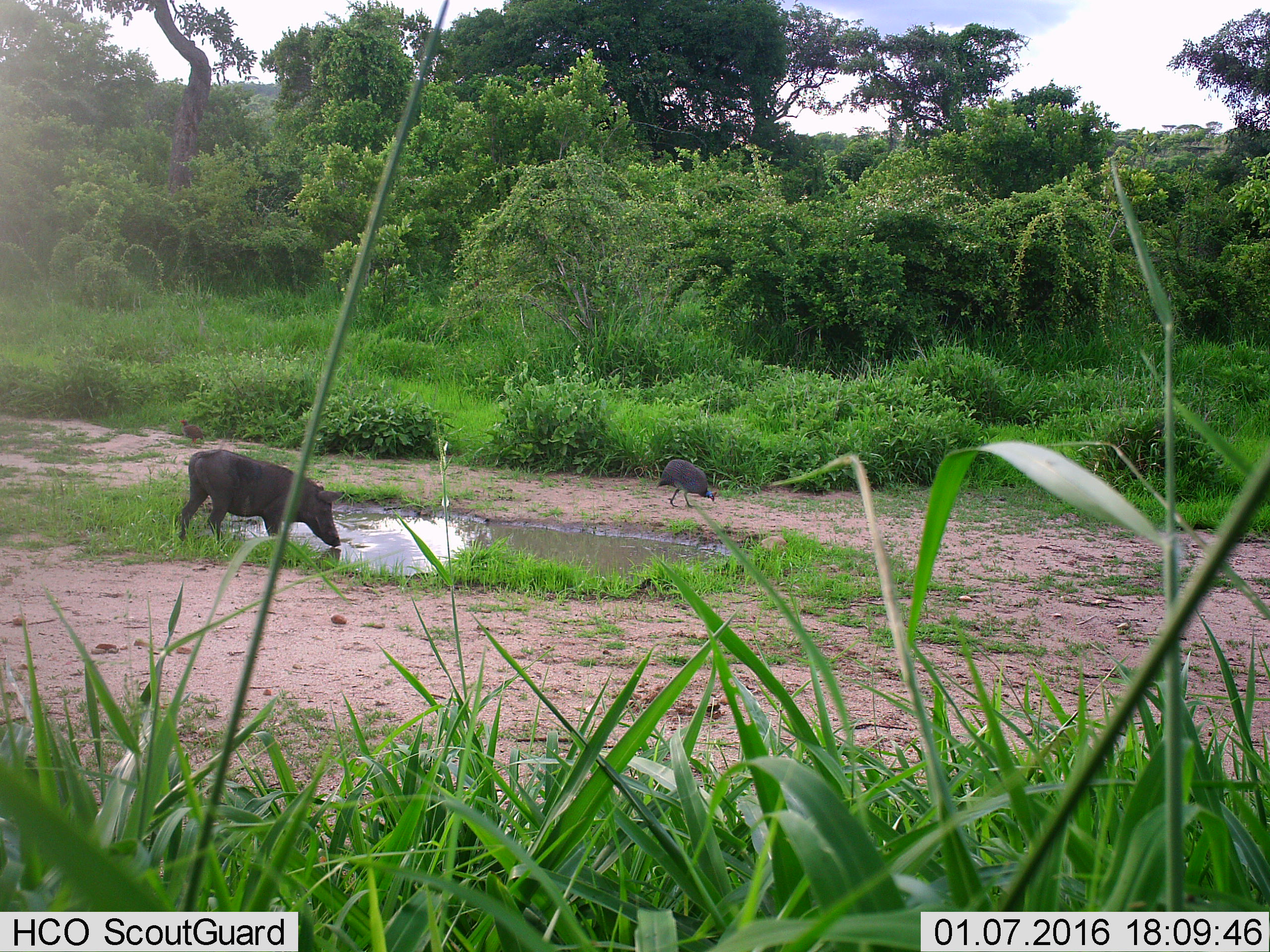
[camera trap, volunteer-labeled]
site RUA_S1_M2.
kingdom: Animalia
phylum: Chordata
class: Aves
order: Galliformes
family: Numididae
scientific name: Numididae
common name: guineafowl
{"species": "guineafowl (Numididae)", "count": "2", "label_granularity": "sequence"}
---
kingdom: Animalia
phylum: Chordata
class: Mammalia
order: Artiodactyla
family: Suidae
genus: Phacochoerus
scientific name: Phacochoerus africanus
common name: warthog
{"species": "warthog (Phacochoerus africanus)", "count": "1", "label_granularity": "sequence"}